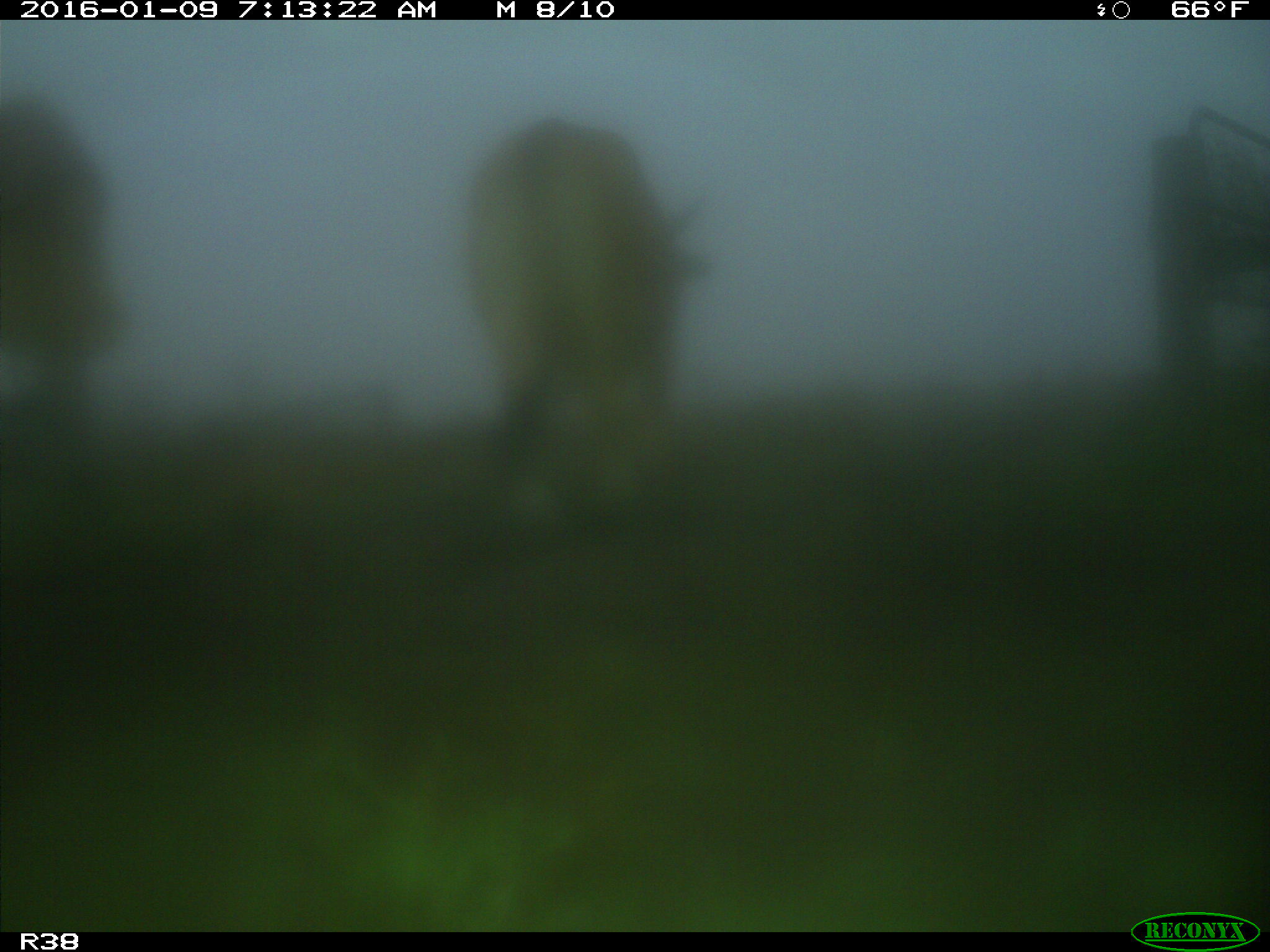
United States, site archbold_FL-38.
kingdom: Animalia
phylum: Chordata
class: Mammalia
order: Artiodactyla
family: Bovidae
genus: Bos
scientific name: Bos taurus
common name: domestic cow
Bos taurus (domestic cow).